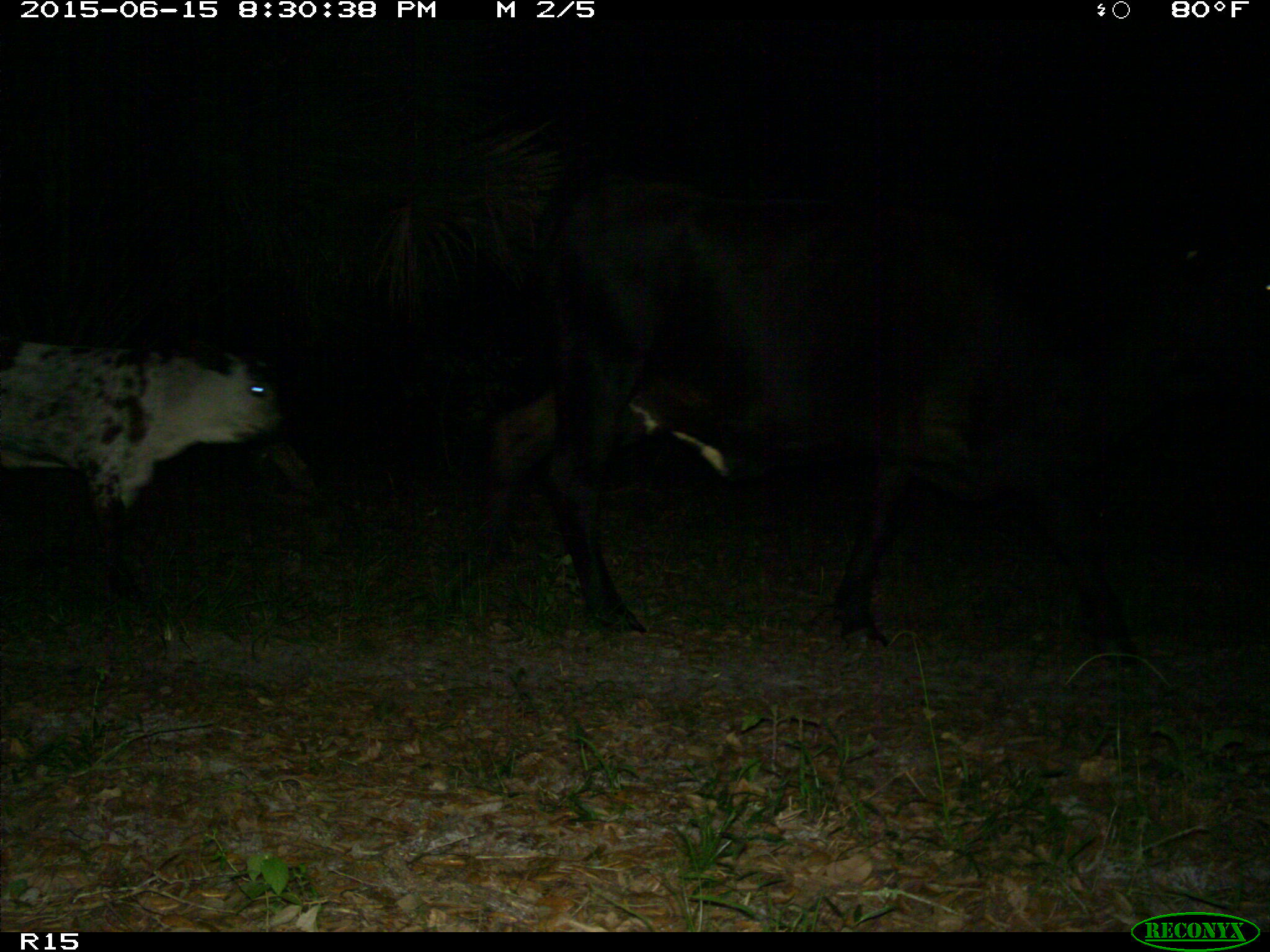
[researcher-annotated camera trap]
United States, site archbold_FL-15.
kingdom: Animalia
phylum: Chordata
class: Mammalia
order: Artiodactyla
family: Bovidae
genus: Bos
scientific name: Bos taurus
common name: domestic cow